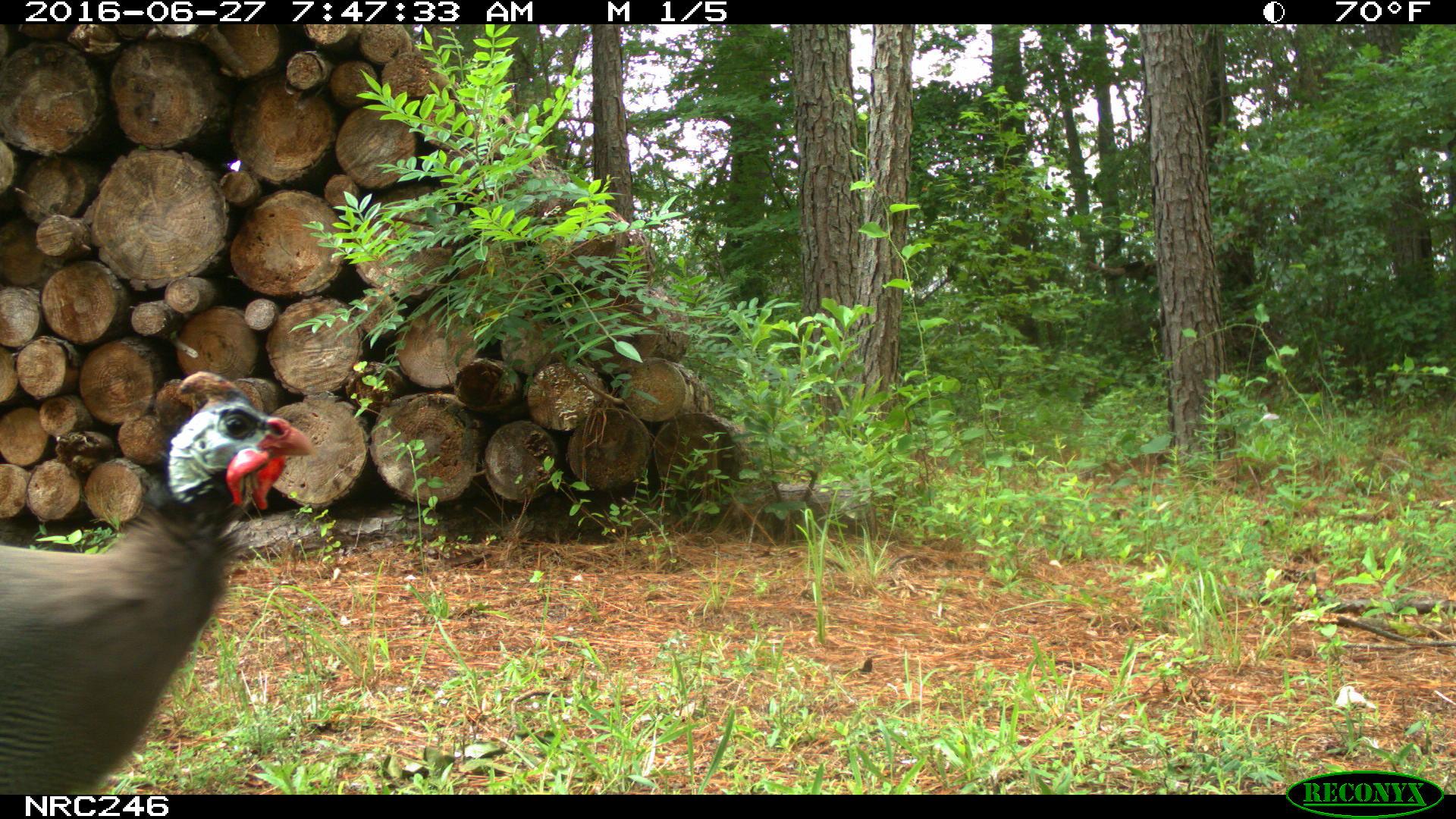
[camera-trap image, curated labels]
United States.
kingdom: Animalia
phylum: Chordata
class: Aves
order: Galliformes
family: Phasianidae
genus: Meleagris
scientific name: Meleagris gallopavo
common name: wild turkey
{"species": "Wild Turkey (Meleagris gallopavo)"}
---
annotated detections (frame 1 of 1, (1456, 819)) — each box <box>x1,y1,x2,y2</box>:
Wild Turkey: <box>0,367,323,794</box>